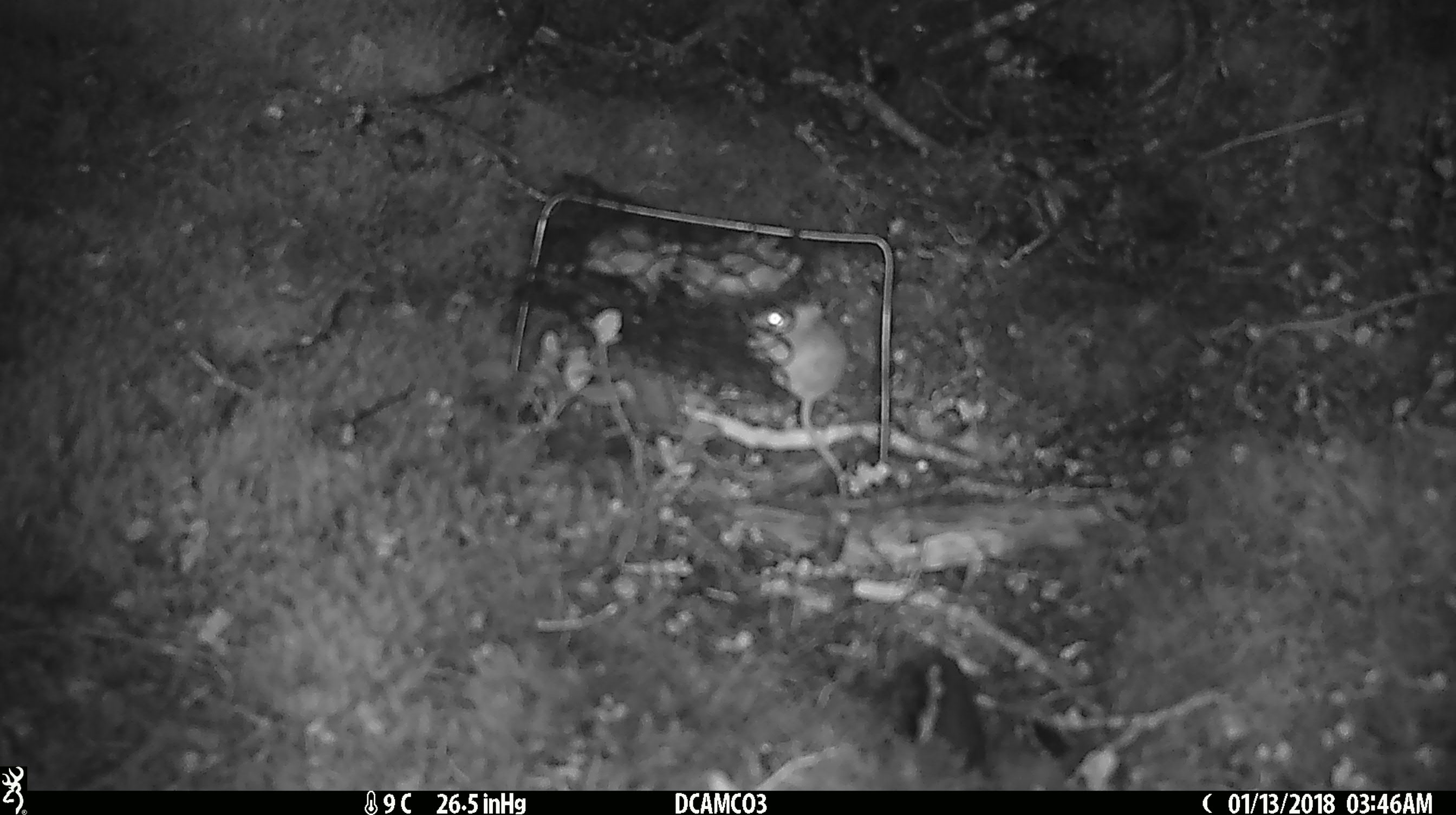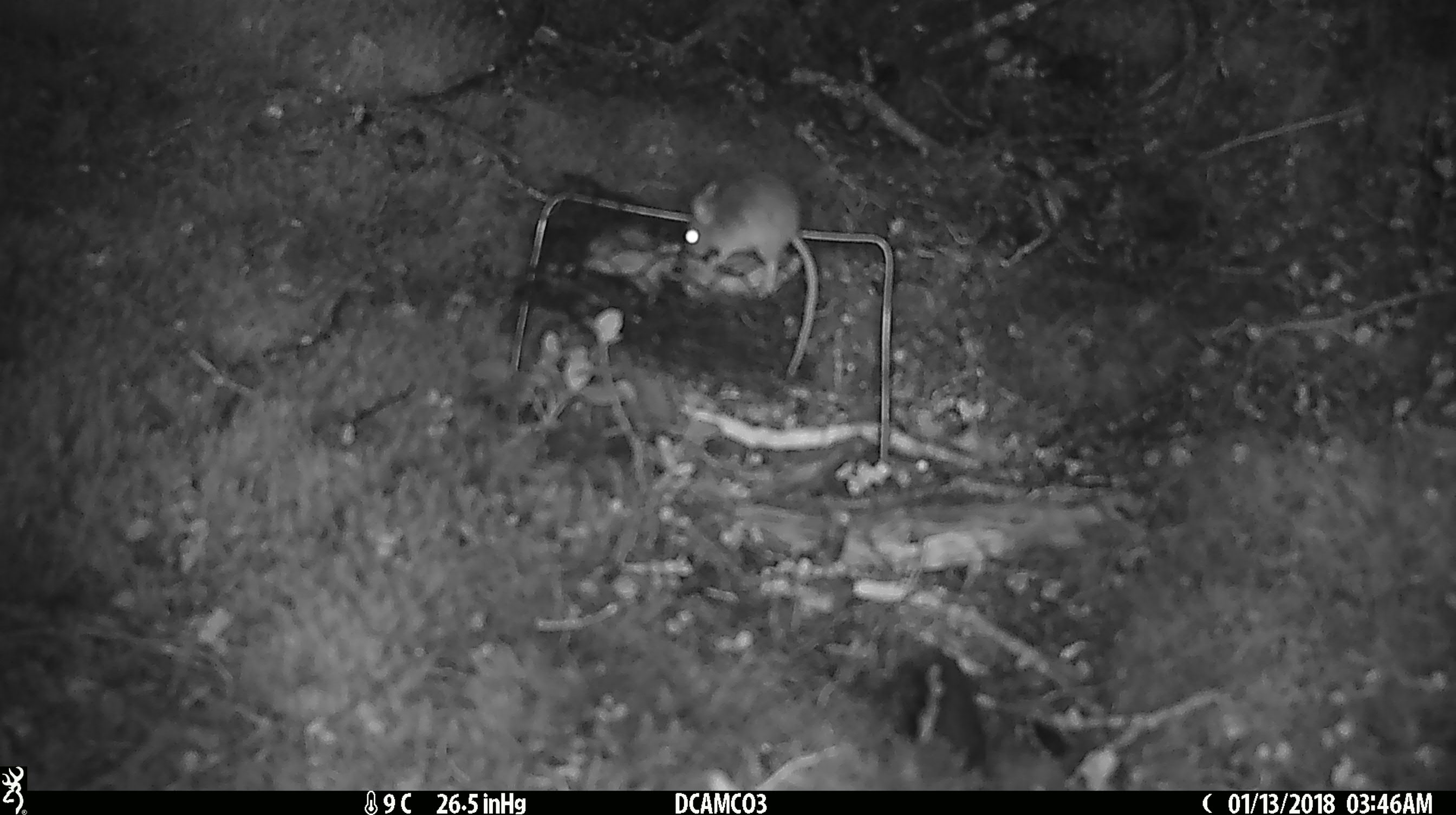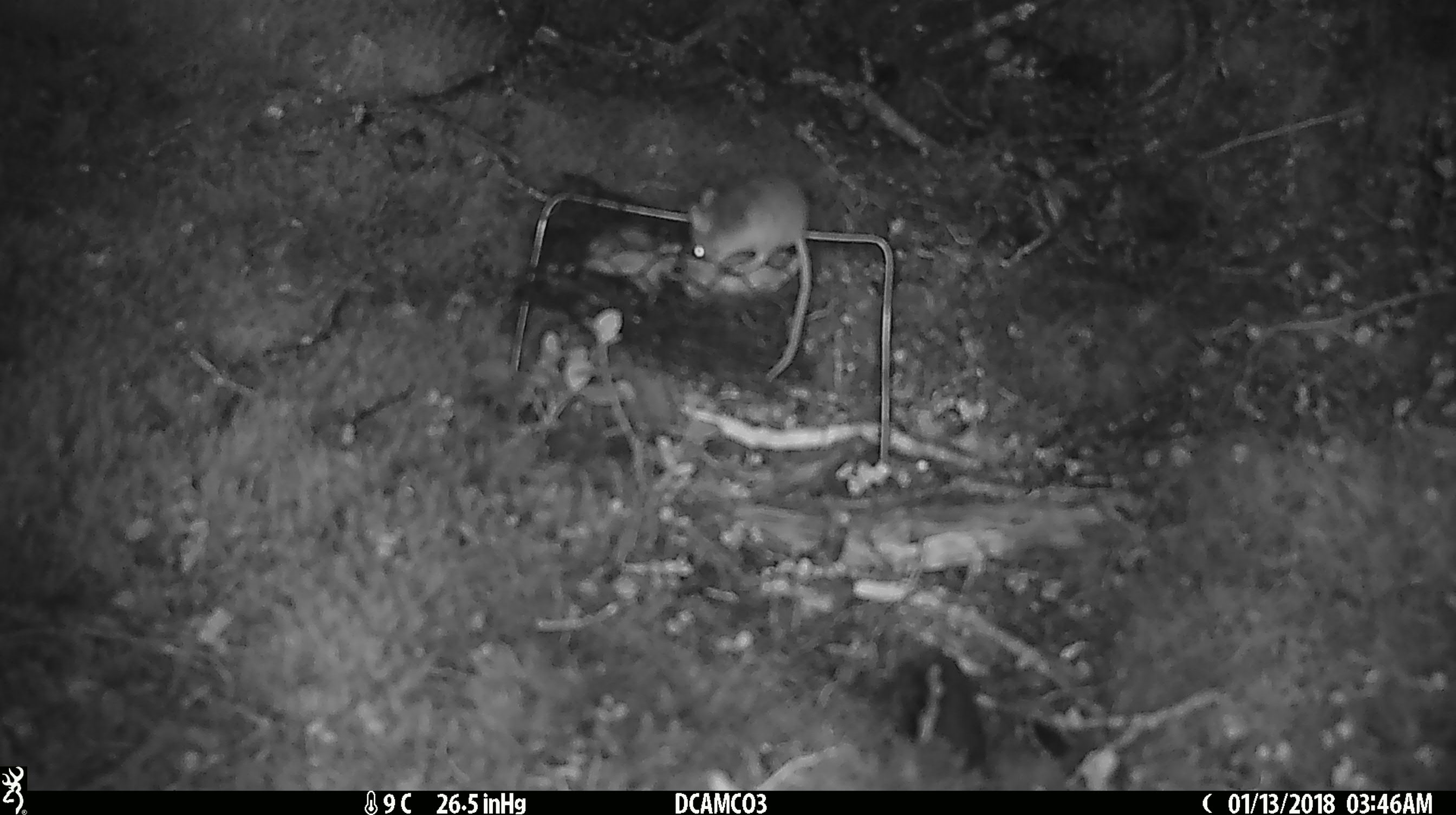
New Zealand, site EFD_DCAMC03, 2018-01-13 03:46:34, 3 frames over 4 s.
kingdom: Animalia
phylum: Chordata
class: Mammalia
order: Rodentia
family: Muridae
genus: Mus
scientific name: Mus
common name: mouse